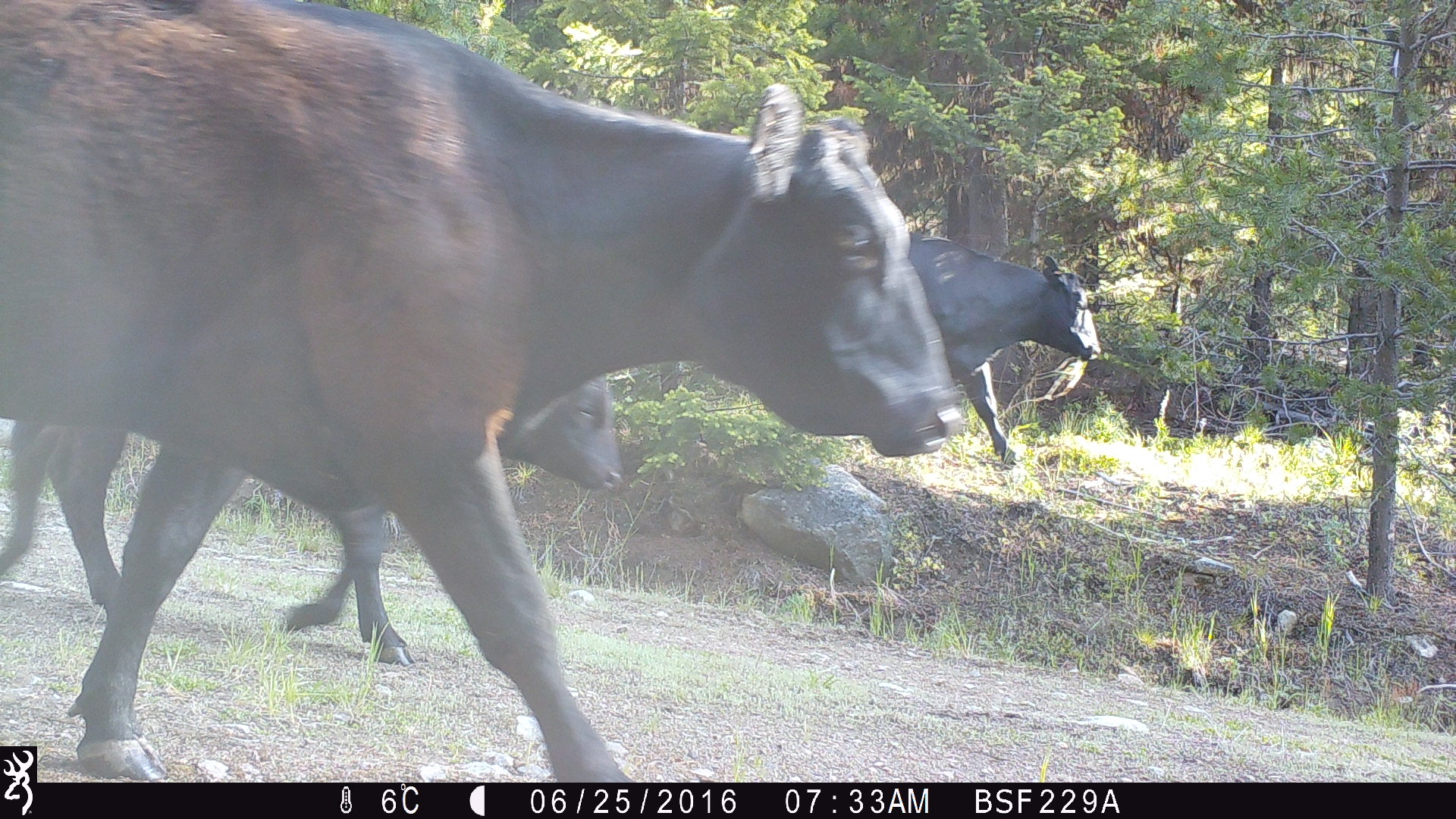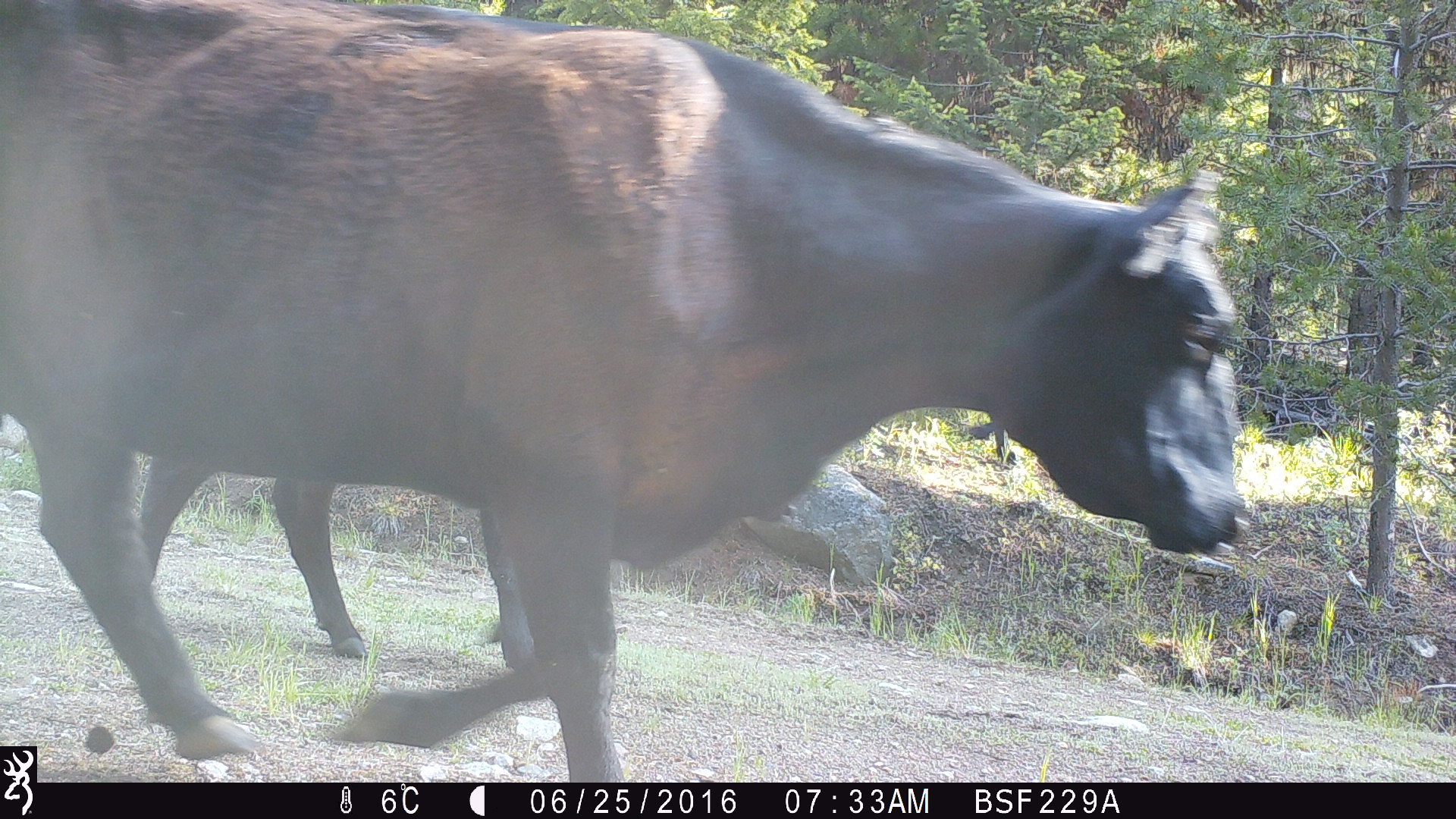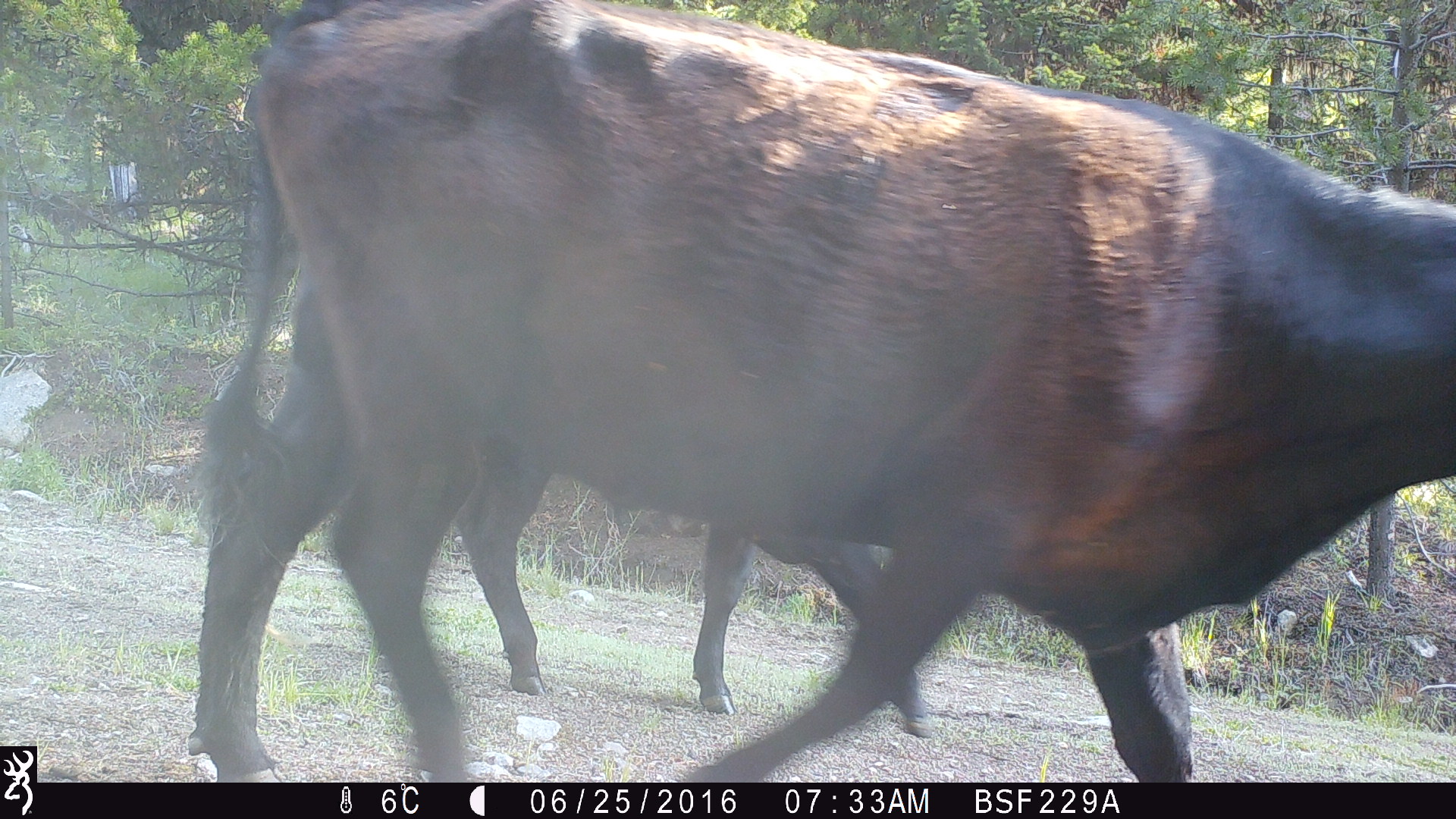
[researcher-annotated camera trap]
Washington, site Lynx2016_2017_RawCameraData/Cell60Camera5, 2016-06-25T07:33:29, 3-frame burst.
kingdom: Animalia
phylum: Chordata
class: Mammalia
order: Artiodactyla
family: Bovidae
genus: Bos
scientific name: Bos taurus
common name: domestic cattle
Domestic cattle (Bos taurus). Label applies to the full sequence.